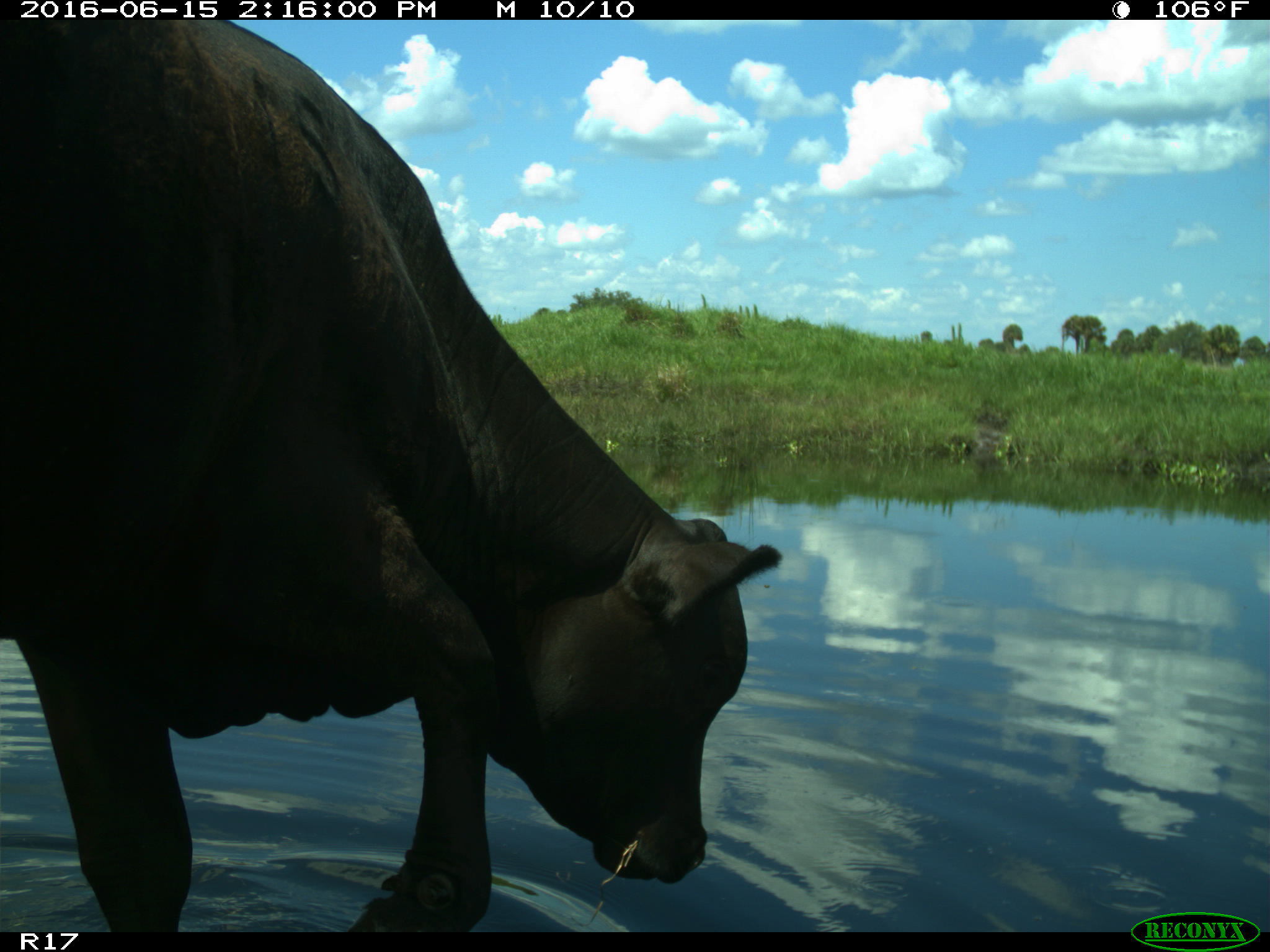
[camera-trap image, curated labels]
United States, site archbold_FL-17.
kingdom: Animalia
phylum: Chordata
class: Mammalia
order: Artiodactyla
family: Bovidae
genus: Bos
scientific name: Bos taurus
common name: domestic cow